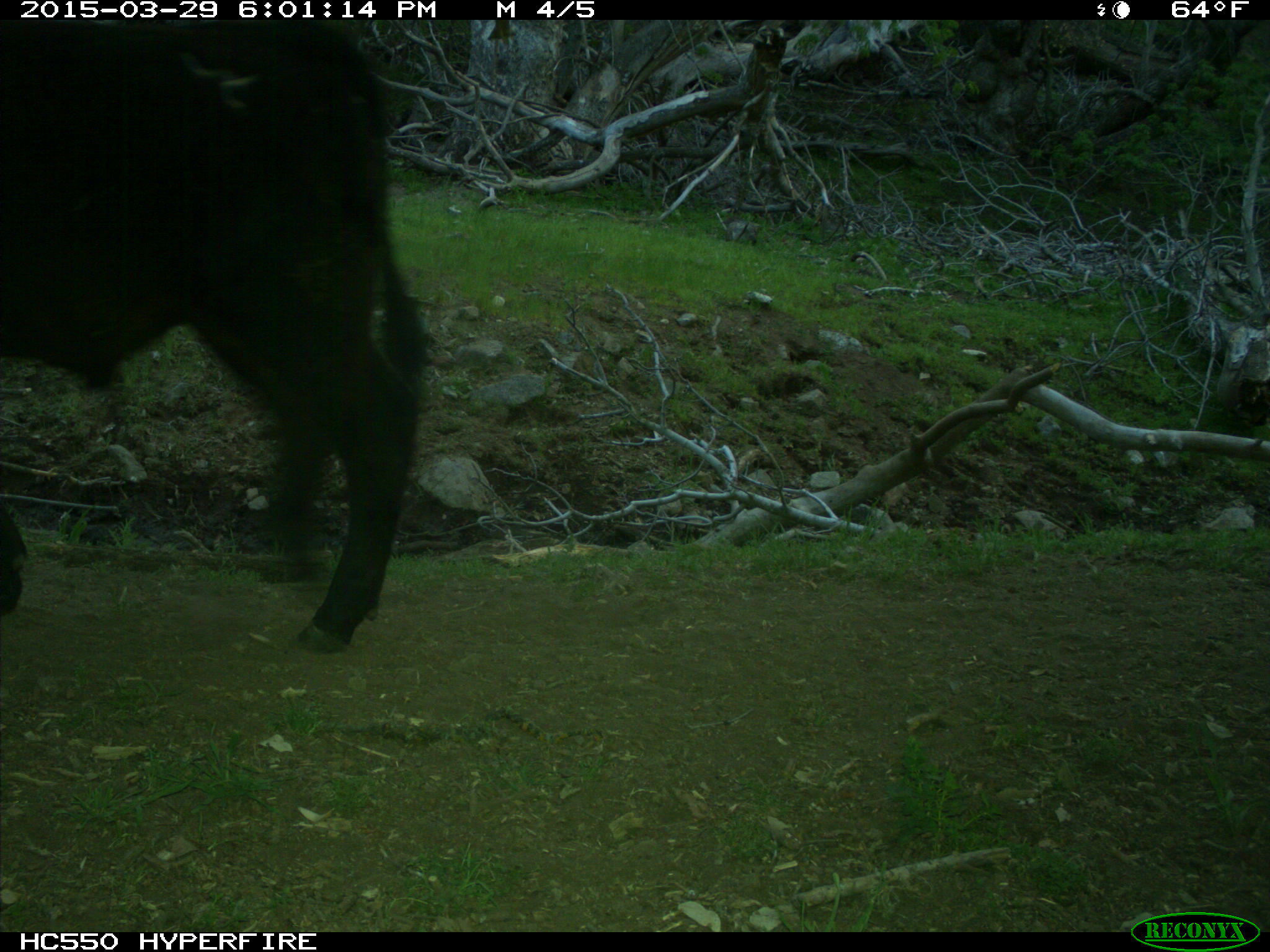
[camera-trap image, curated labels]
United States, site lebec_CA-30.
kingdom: Animalia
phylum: Chordata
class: Mammalia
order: Artiodactyla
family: Bovidae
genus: Bos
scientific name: Bos taurus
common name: domestic cow